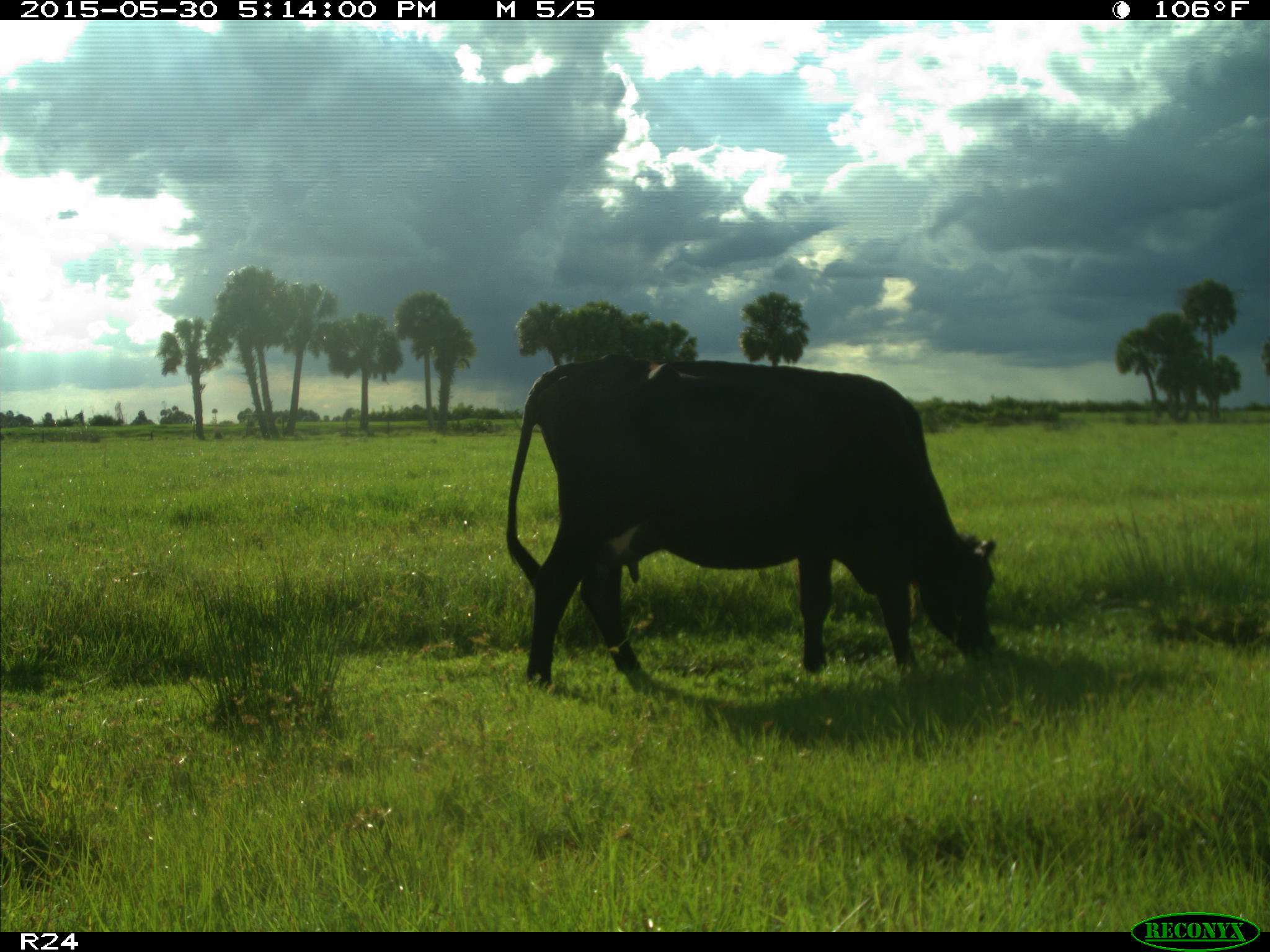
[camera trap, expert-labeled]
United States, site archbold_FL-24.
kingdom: Animalia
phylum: Chordata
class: Mammalia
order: Carnivora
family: Procyonidae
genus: Procyon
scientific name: Procyon lotor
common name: common raccoon